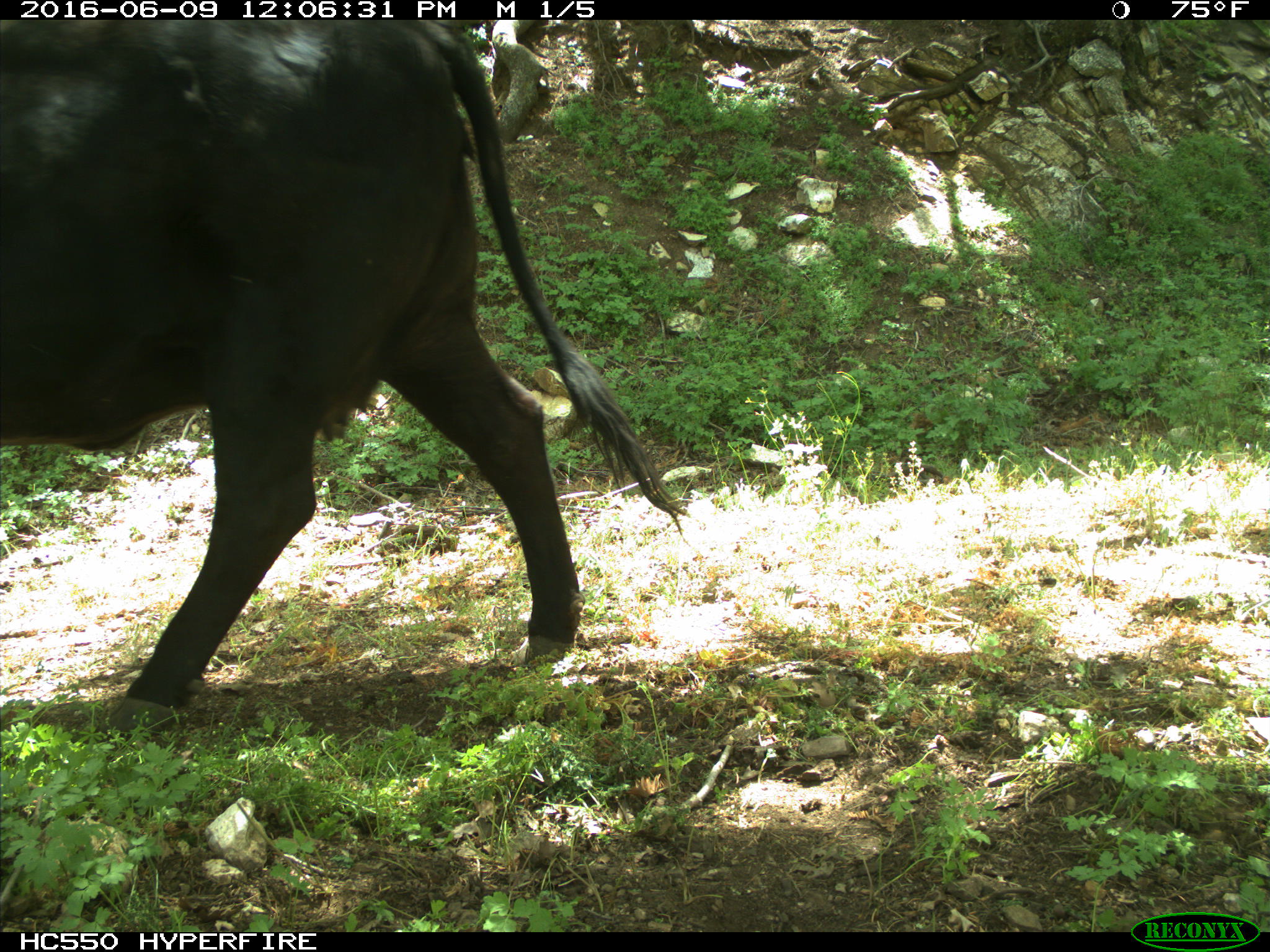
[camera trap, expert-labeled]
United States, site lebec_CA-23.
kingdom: Animalia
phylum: Chordata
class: Mammalia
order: Artiodactyla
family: Bovidae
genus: Bos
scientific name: Bos taurus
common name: domestic cow